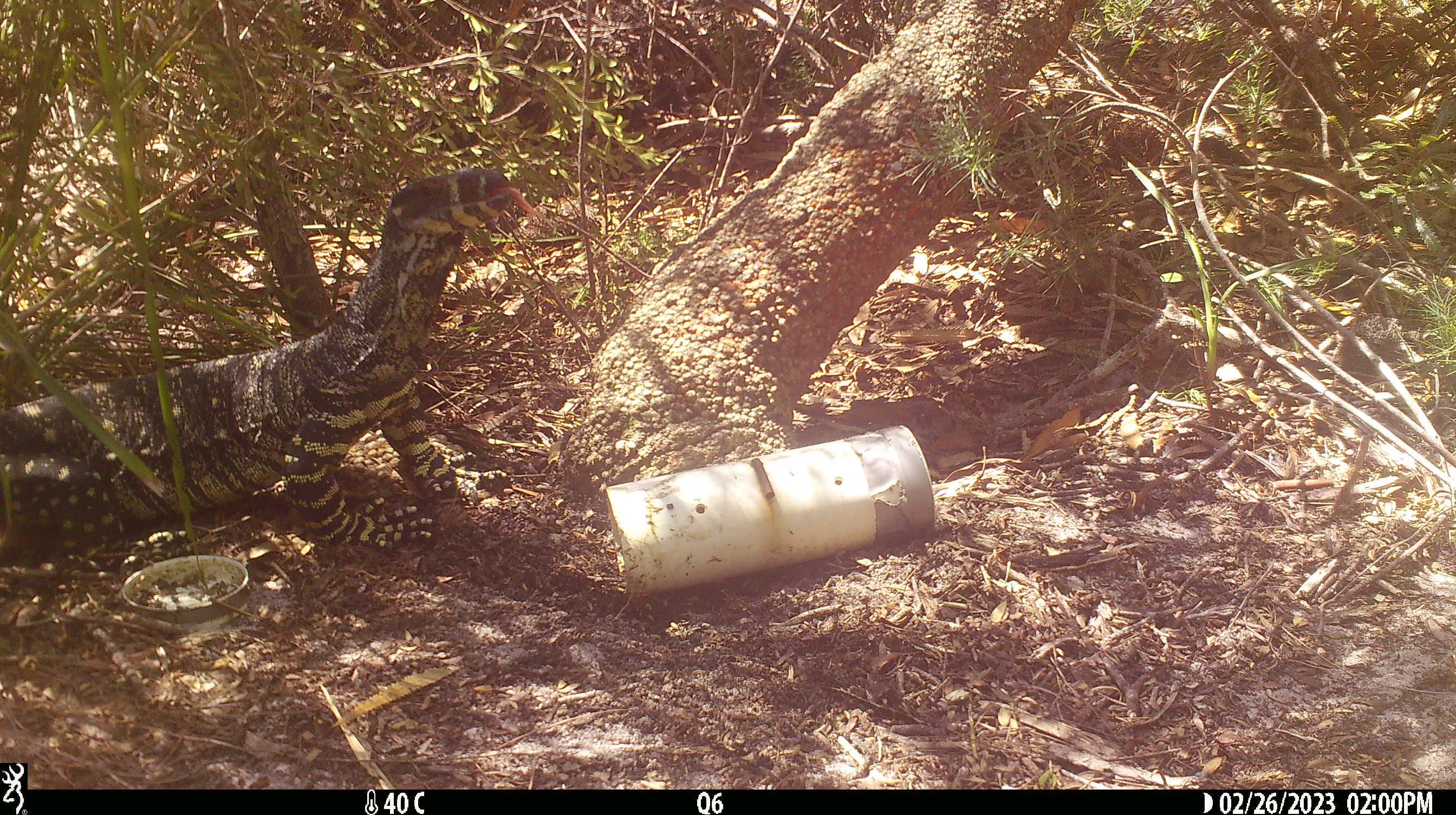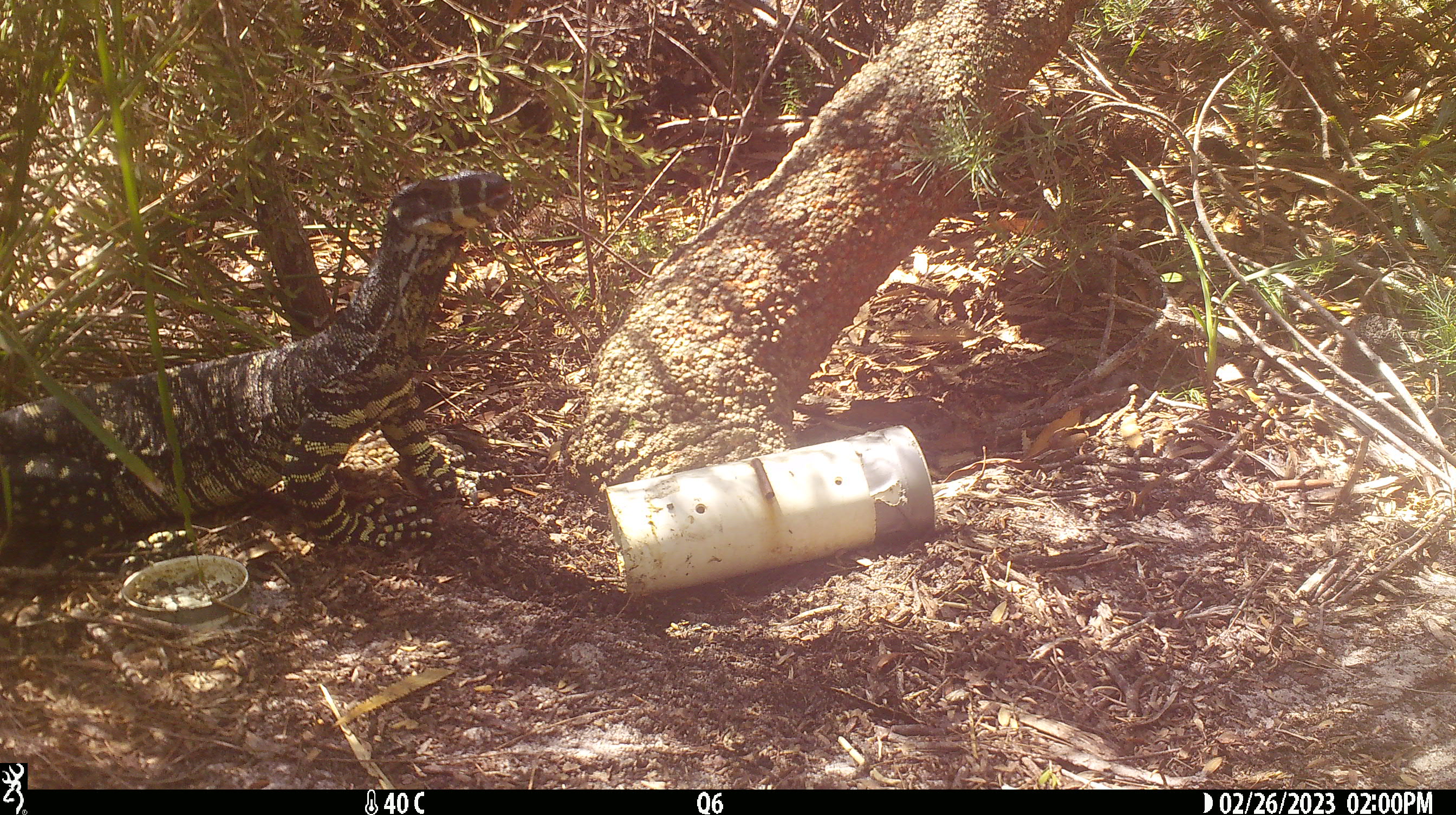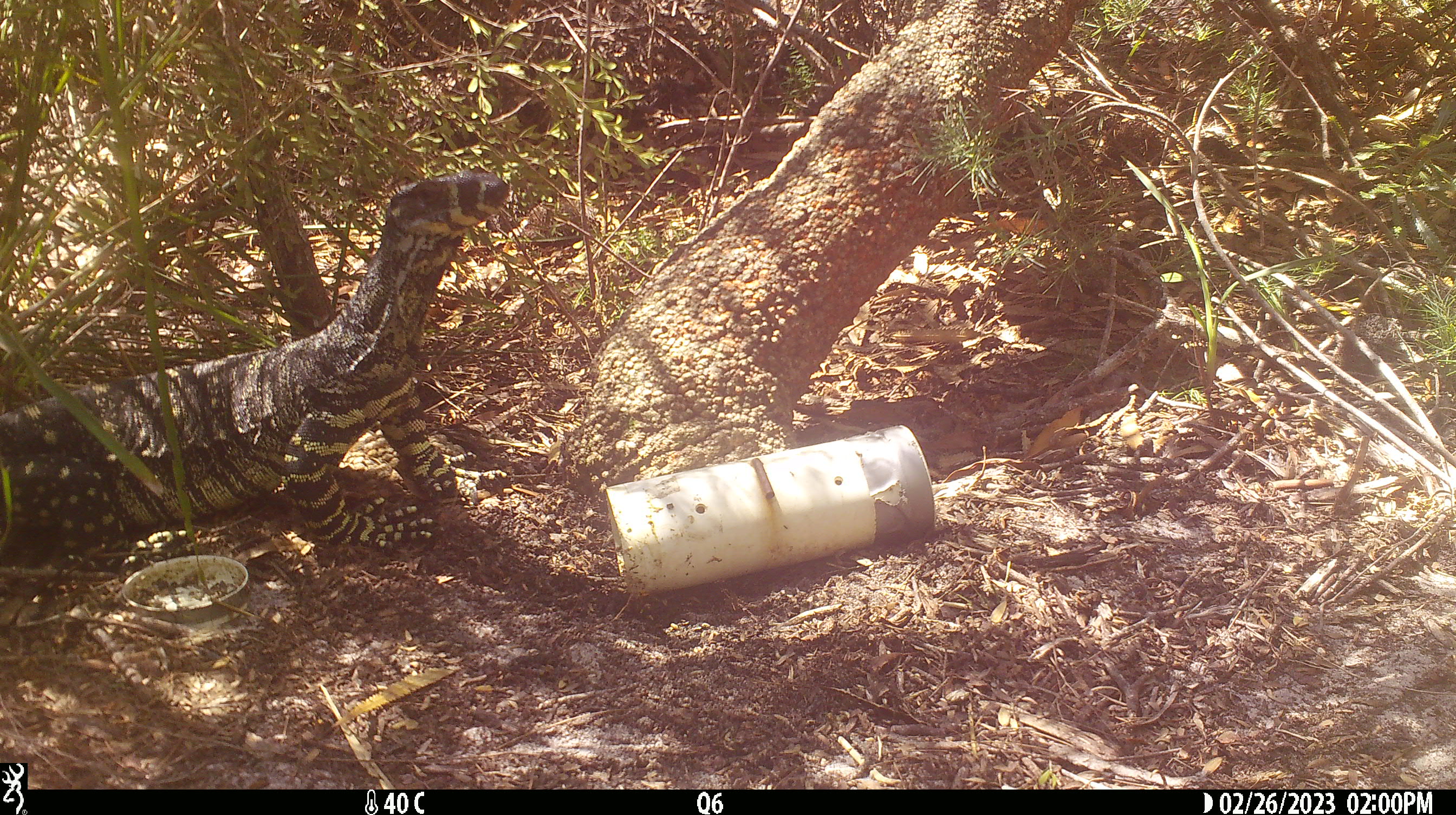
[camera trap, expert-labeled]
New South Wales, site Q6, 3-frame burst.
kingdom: Animalia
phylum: Chordata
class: Reptilia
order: Squamata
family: Varanidae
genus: Varanus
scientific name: Varanus varius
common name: lace monitor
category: goanna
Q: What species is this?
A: Goanna (lace monitor) (Varanus varius).